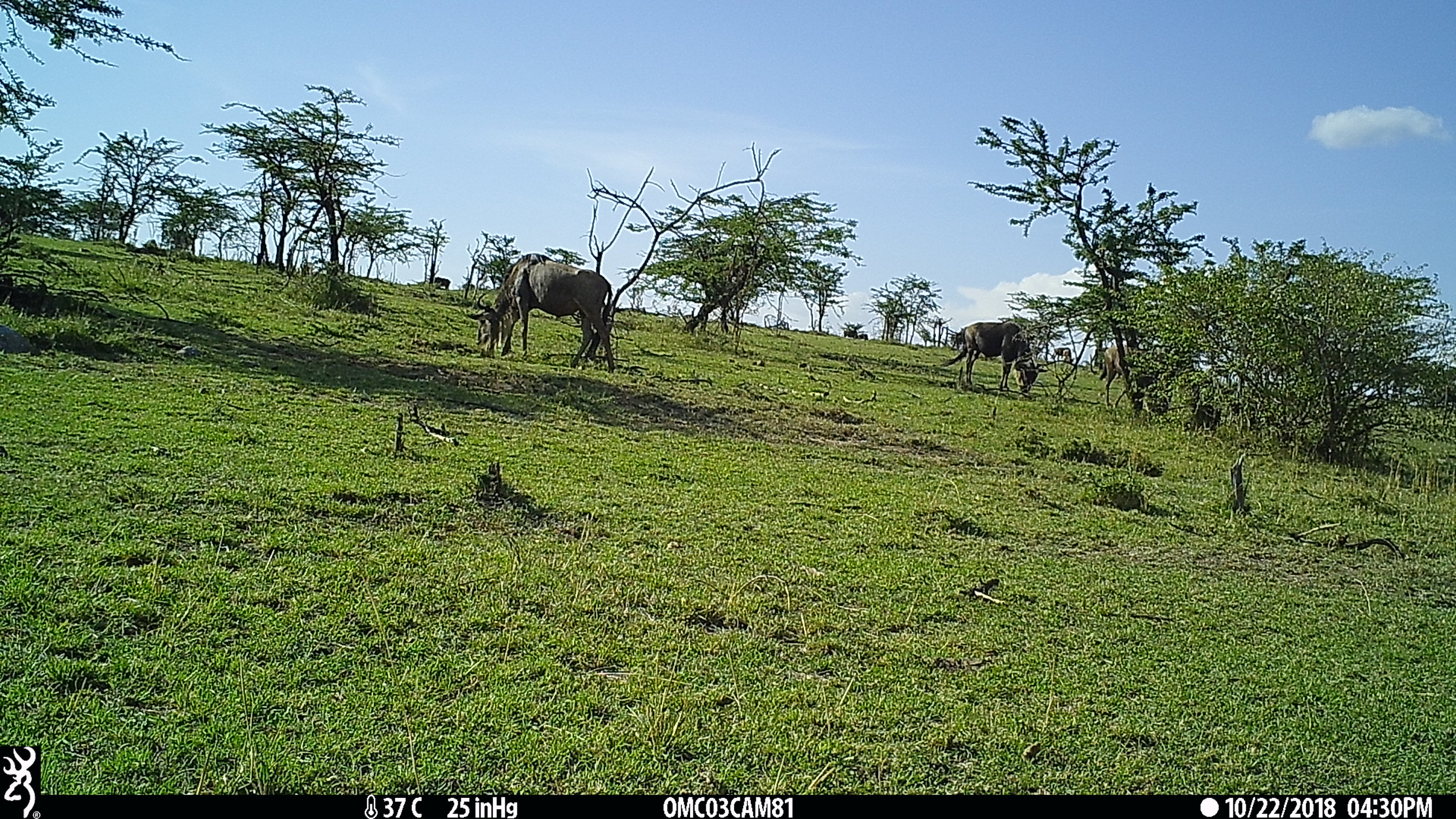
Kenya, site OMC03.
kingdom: Animalia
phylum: Chordata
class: Mammalia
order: Artiodactyla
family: Bovidae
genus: Connochaetes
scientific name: Connochaetes taurinus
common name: blue wildebeest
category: wildebeest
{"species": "wildebeest (blue wildebeest) (Connochaetes taurinus)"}